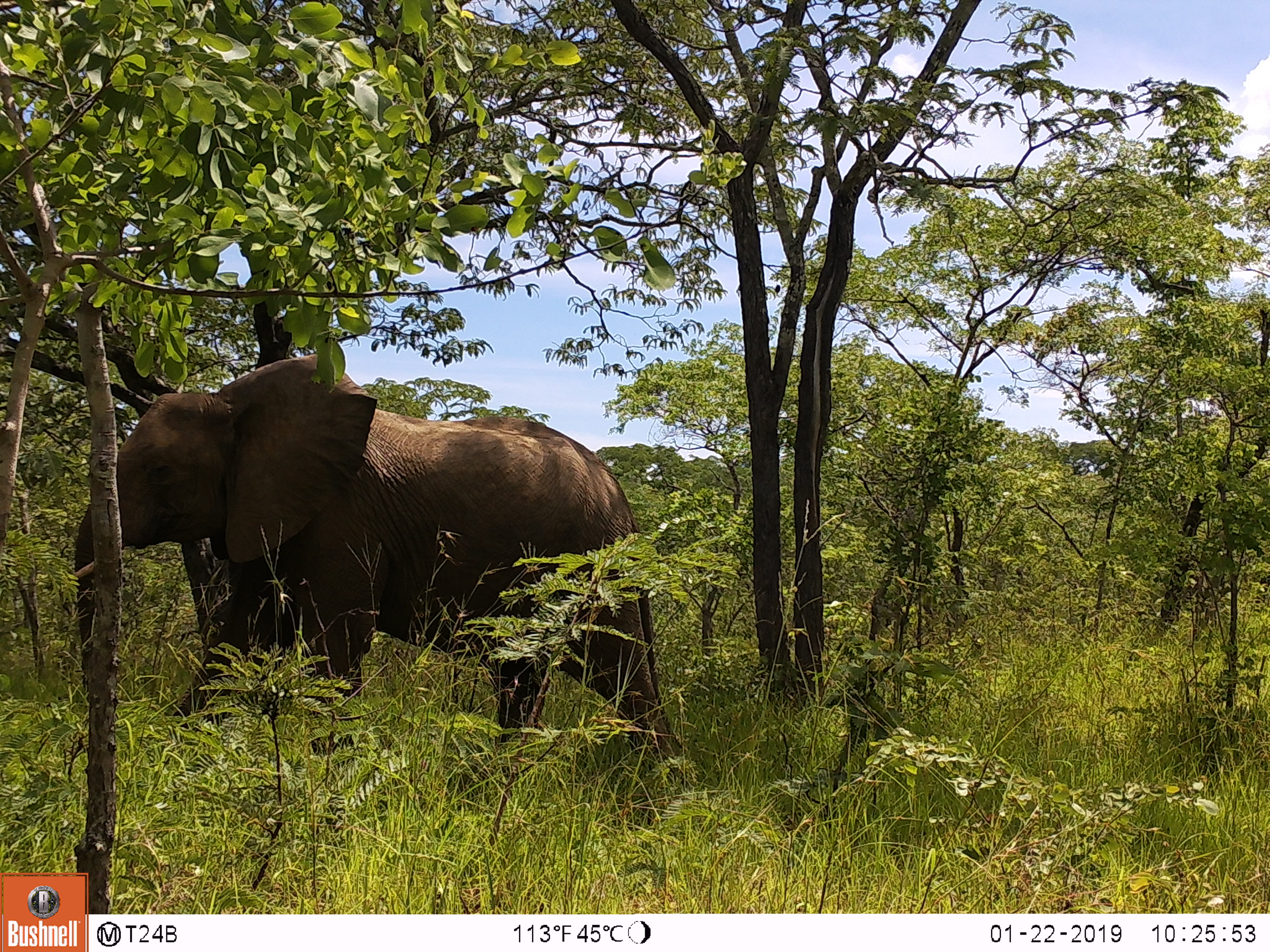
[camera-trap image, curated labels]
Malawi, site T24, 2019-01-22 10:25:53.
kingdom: Animalia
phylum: Chordata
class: Mammalia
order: Proboscidea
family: Elephantidae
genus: Loxodonta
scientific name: Loxodonta africana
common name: african savanna elephant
African savanna elephant (Loxodonta africana), count 1.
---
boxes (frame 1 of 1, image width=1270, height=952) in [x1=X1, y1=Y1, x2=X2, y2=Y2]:
african savanna elephant: [x1=62, y1=349, x2=696, y2=772]